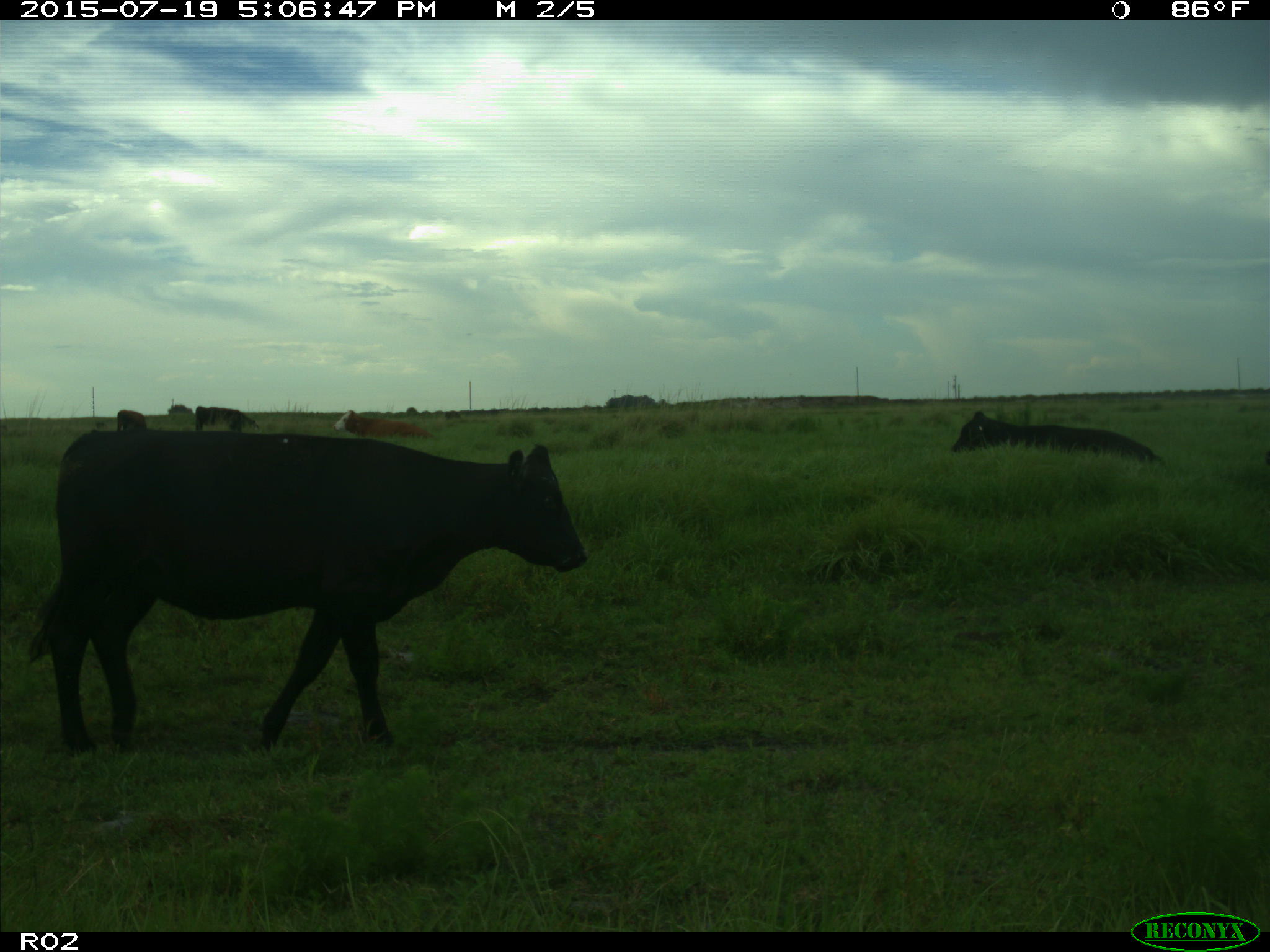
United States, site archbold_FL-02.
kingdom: Animalia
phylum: Chordata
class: Mammalia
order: Artiodactyla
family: Bovidae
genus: Bos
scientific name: Bos taurus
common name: domestic cow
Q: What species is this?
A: Bos taurus (domestic cow).